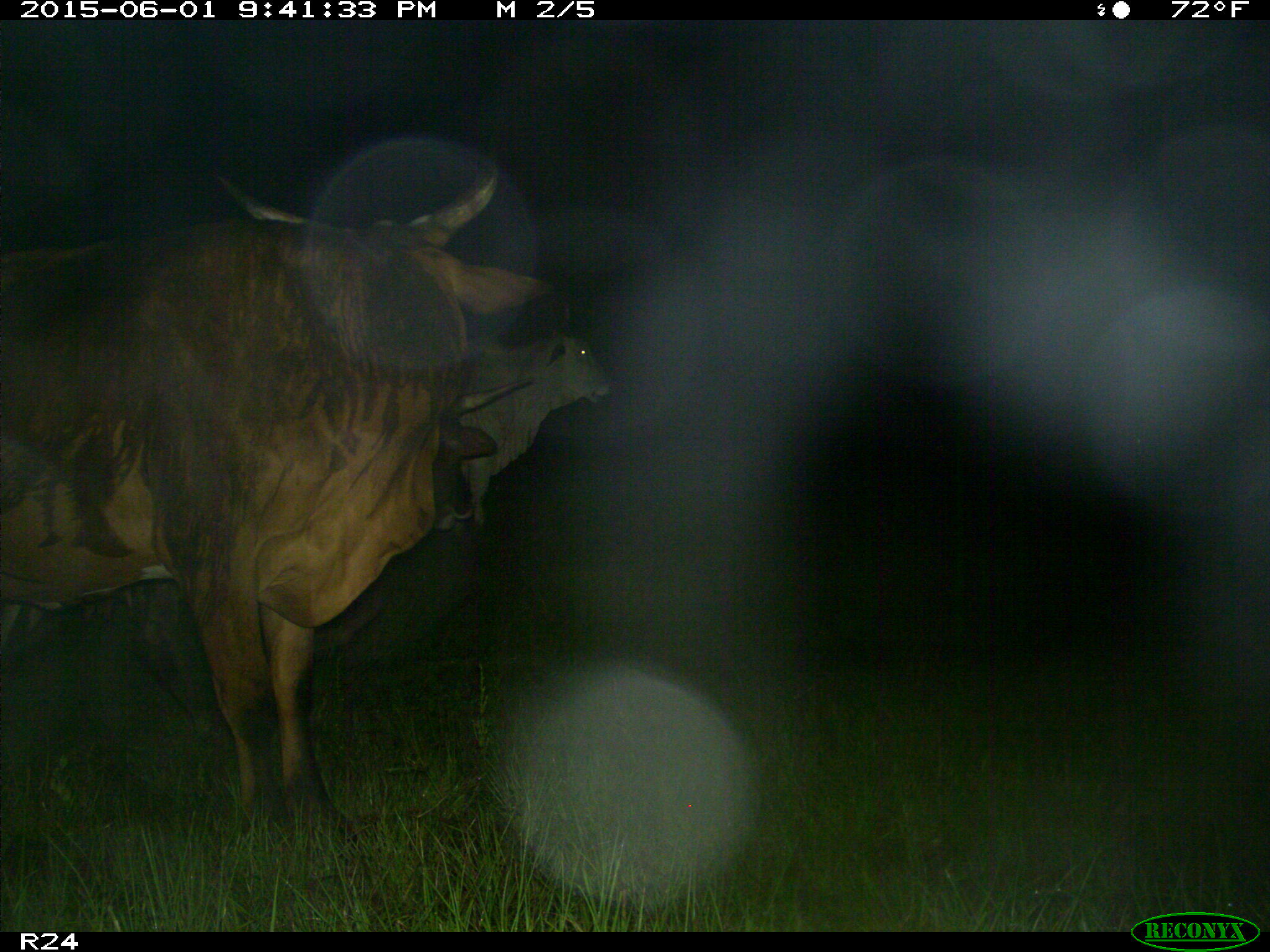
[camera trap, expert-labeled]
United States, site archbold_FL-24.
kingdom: Animalia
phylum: Chordata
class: Mammalia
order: Artiodactyla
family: Bovidae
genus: Bos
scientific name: Bos taurus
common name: domestic cow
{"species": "Bos taurus (domestic cow)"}